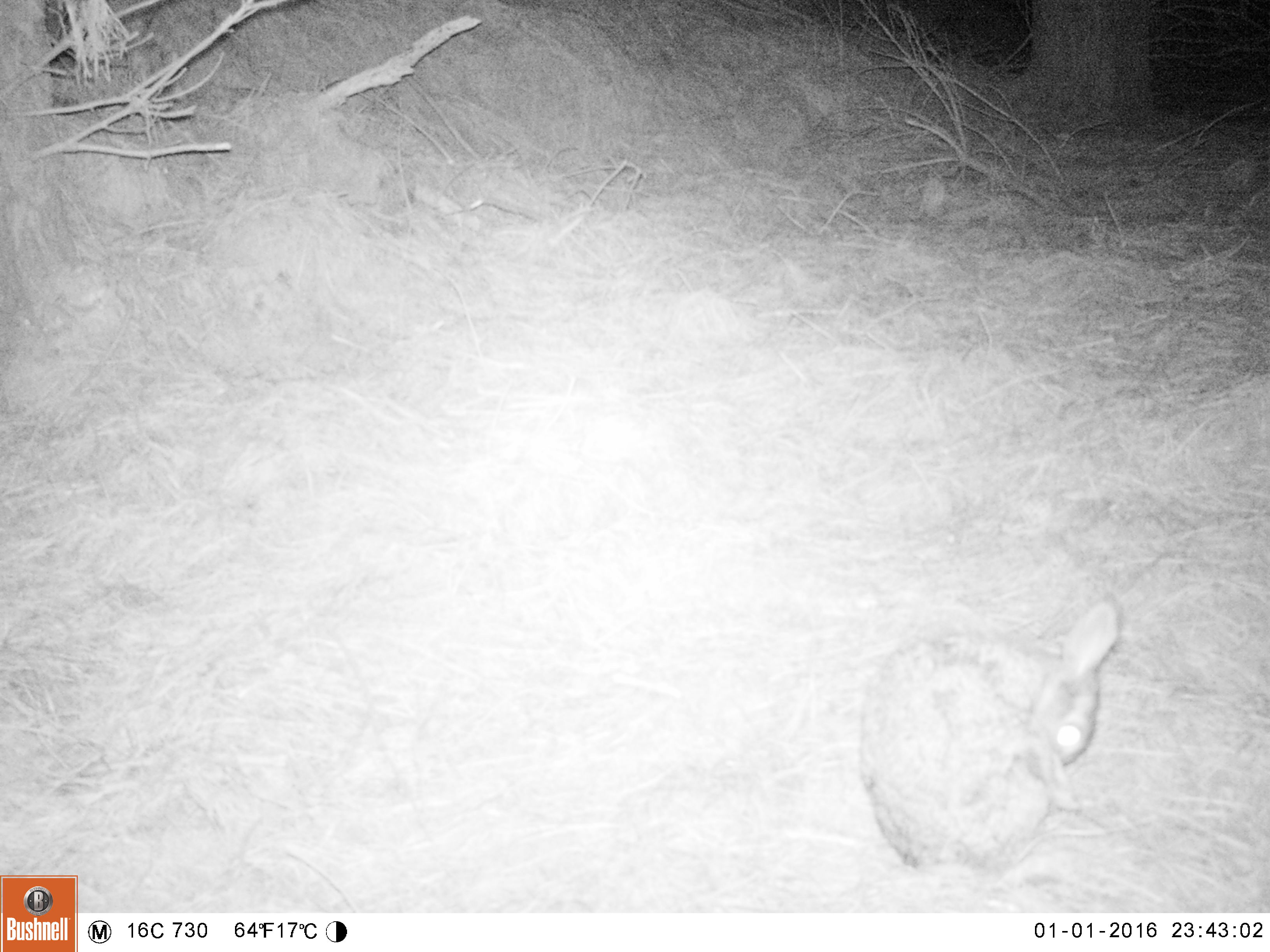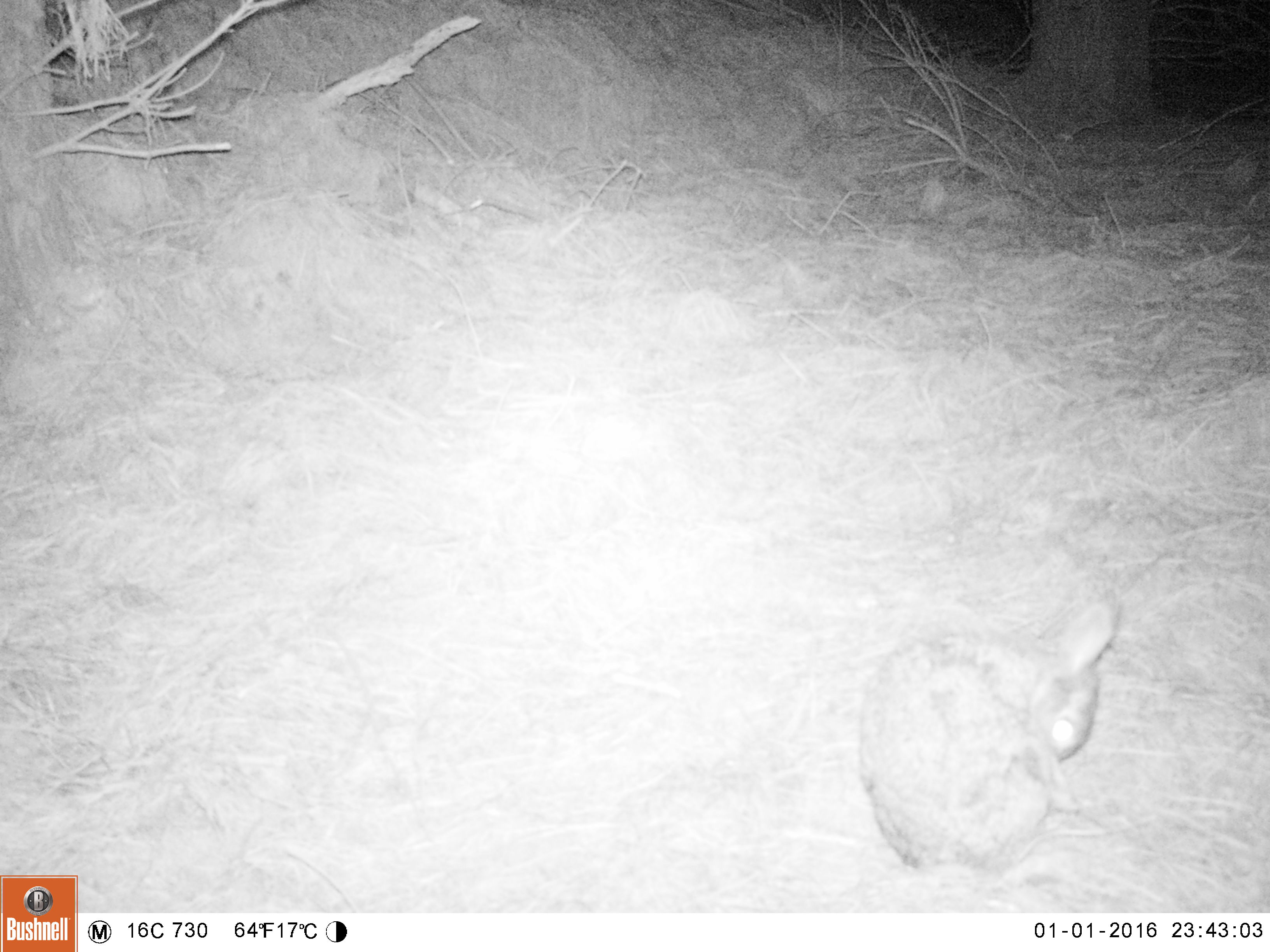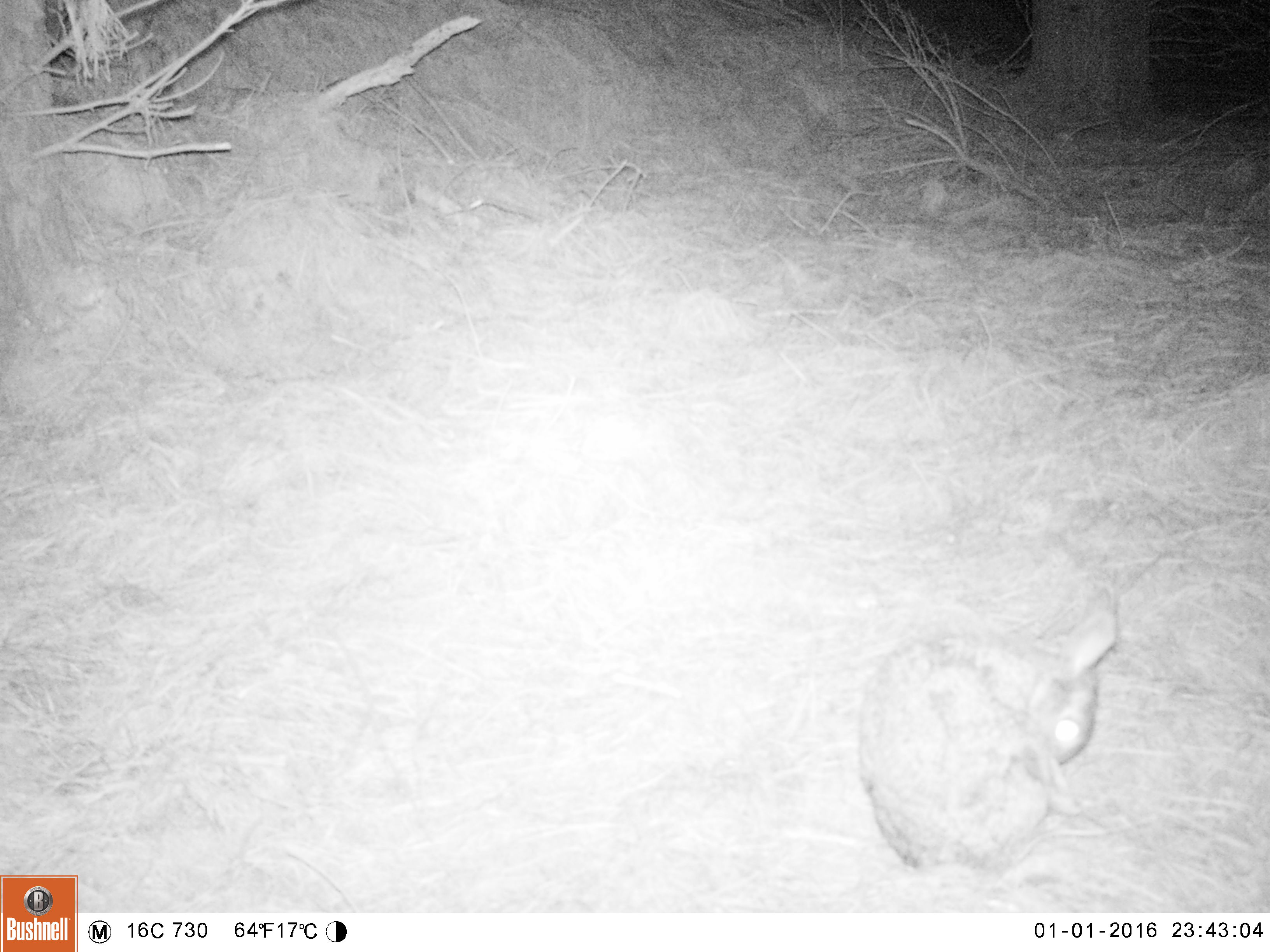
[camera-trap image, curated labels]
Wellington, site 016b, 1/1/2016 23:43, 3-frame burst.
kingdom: Animalia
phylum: Chordata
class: Mammalia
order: Lagomorpha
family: Leporidae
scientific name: Leporidae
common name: rabbit